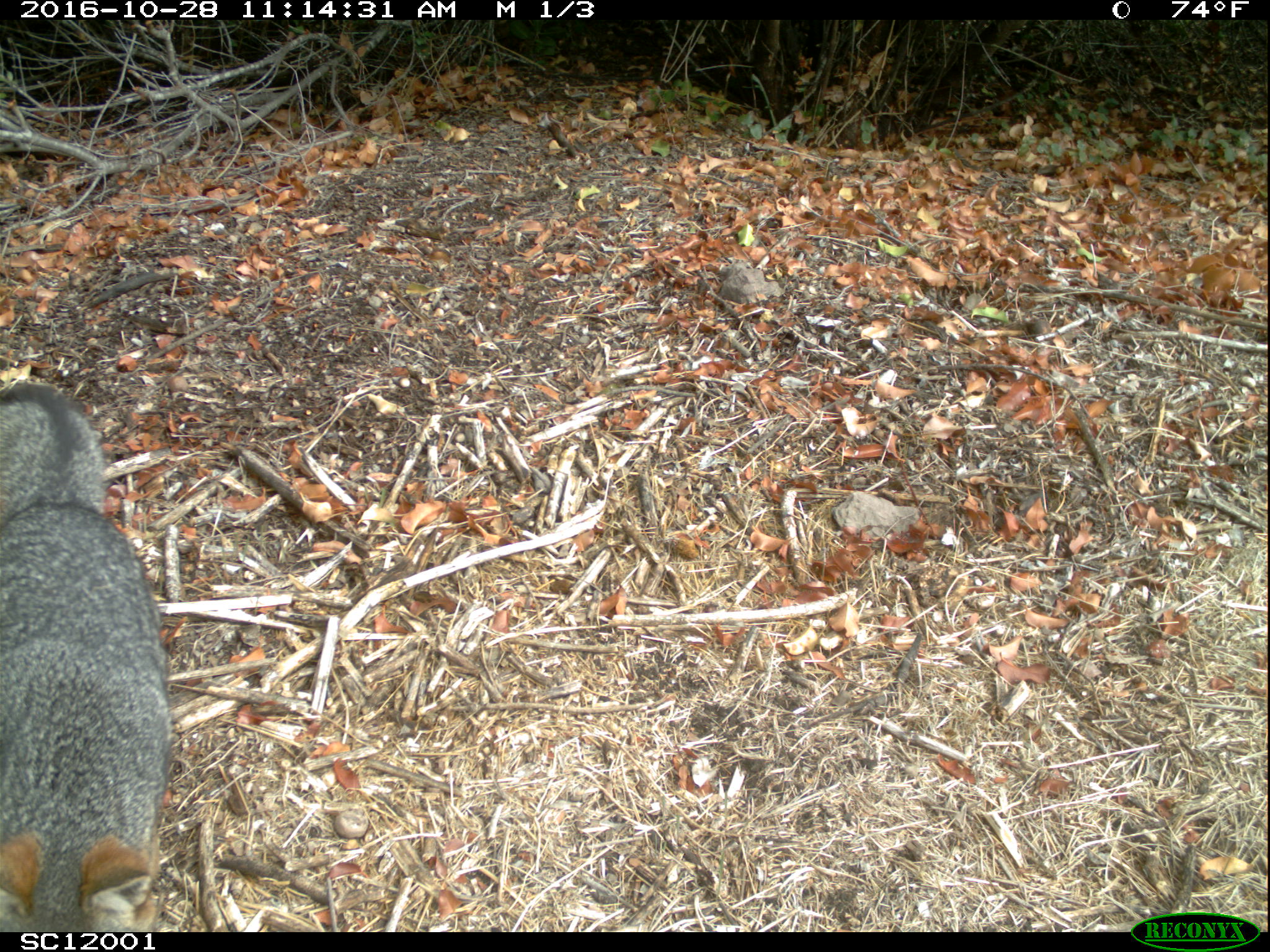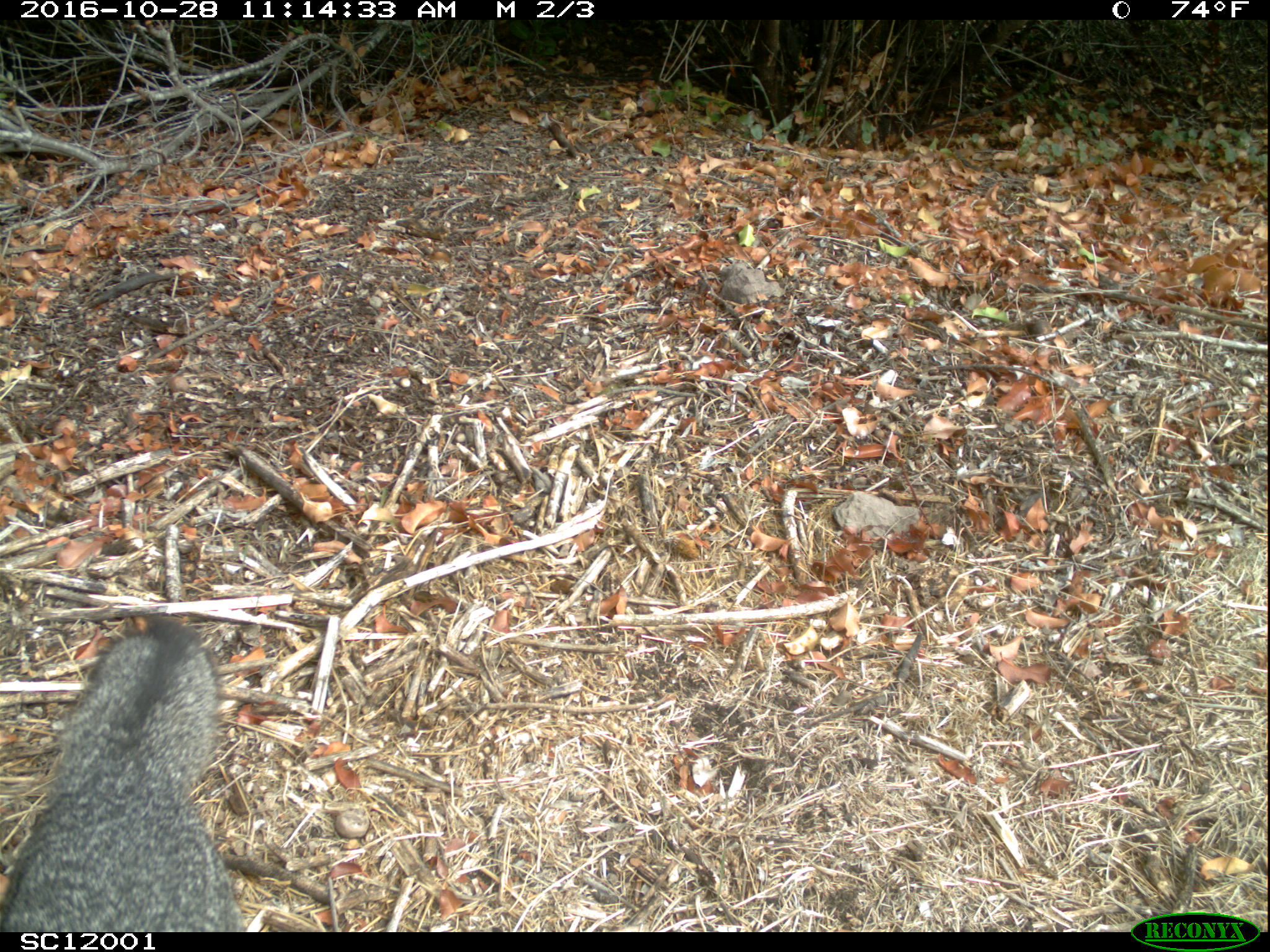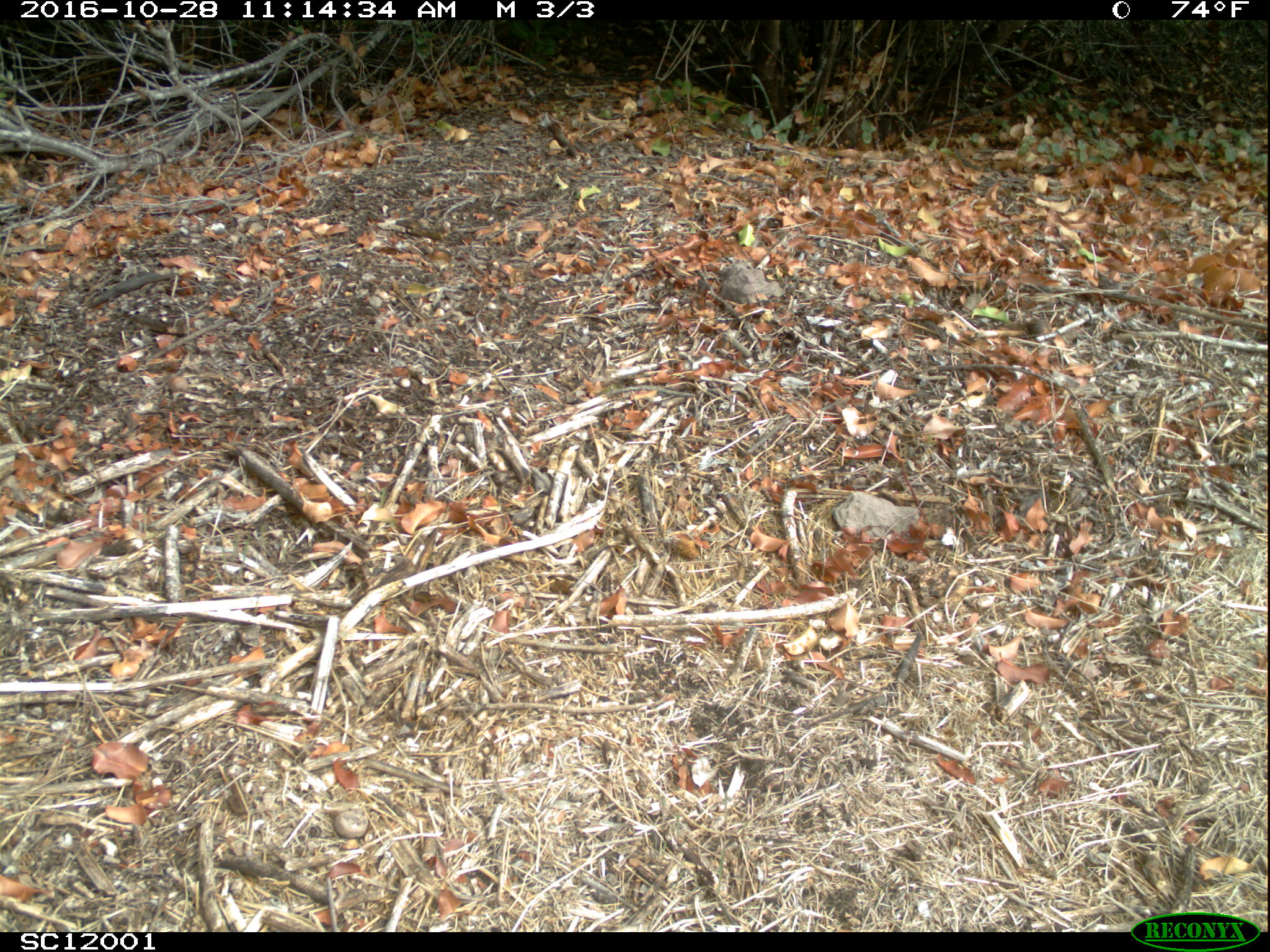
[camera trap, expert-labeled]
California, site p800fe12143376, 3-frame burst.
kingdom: Animalia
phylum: Chordata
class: Mammalia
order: Carnivora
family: Canidae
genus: Urocyon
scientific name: Urocyon littoralis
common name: island fox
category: fox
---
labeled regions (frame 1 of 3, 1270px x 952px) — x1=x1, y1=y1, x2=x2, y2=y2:
fox: x1=1, y1=380, x2=172, y2=930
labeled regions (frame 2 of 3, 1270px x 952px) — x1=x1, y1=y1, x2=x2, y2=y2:
fox: x1=0, y1=616, x2=246, y2=932